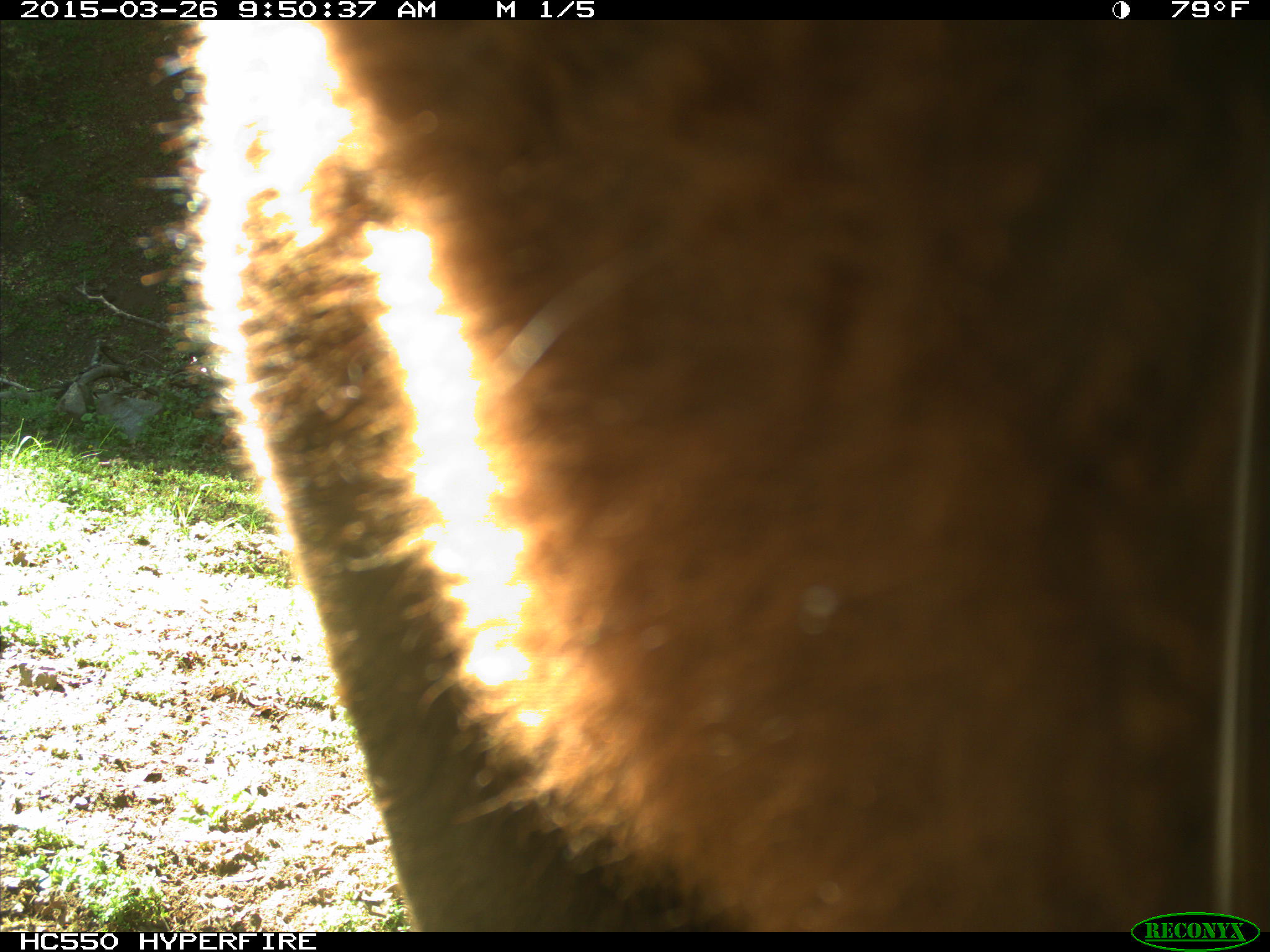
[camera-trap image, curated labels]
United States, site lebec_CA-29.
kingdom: Animalia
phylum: Chordata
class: Mammalia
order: Artiodactyla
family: Bovidae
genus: Bos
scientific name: Bos taurus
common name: domestic cow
Bos taurus (domestic cow).